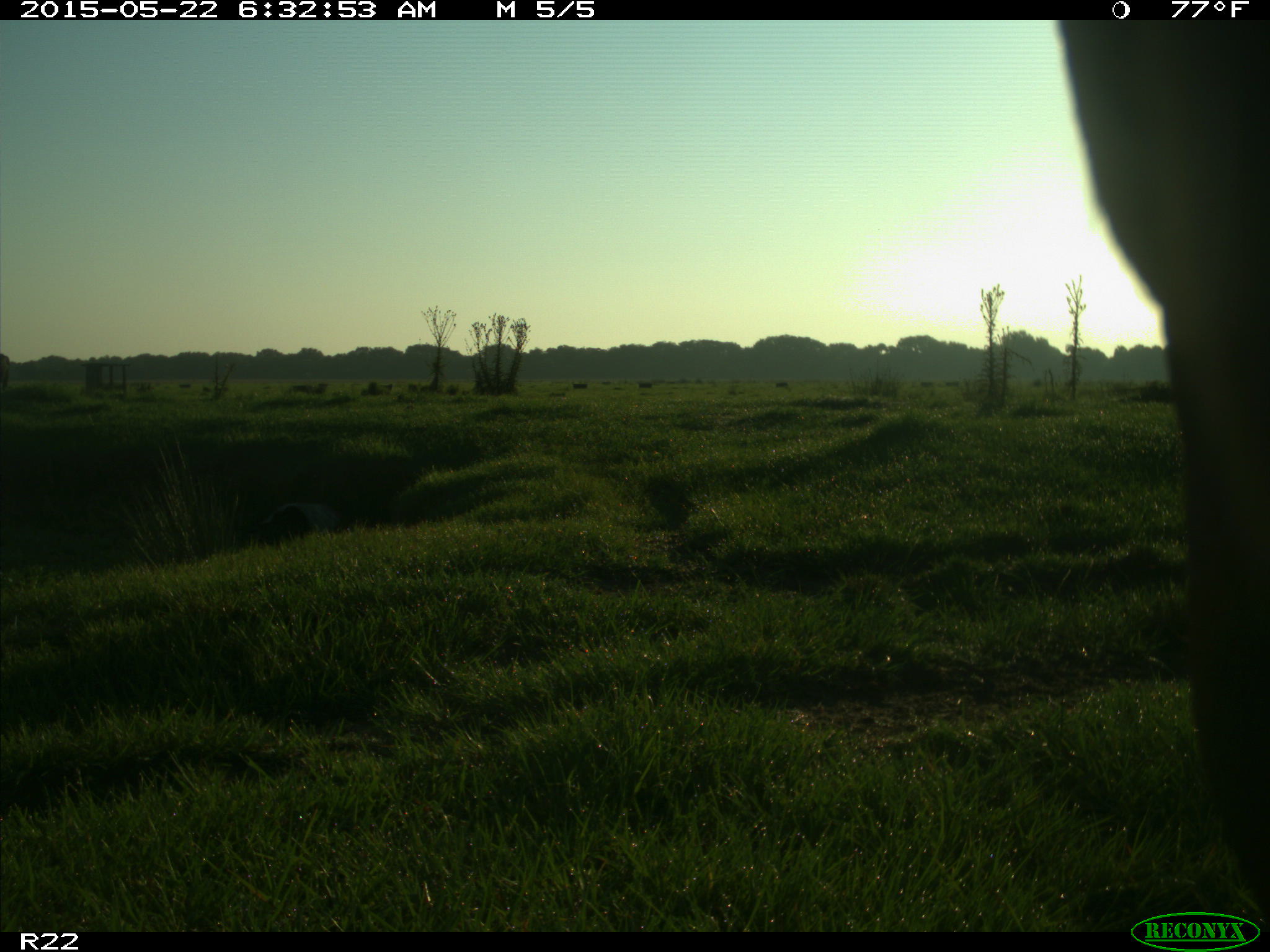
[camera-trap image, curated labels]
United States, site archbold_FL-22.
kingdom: Animalia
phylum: Chordata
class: Mammalia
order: Artiodactyla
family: Bovidae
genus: Bos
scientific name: Bos taurus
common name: domestic cow